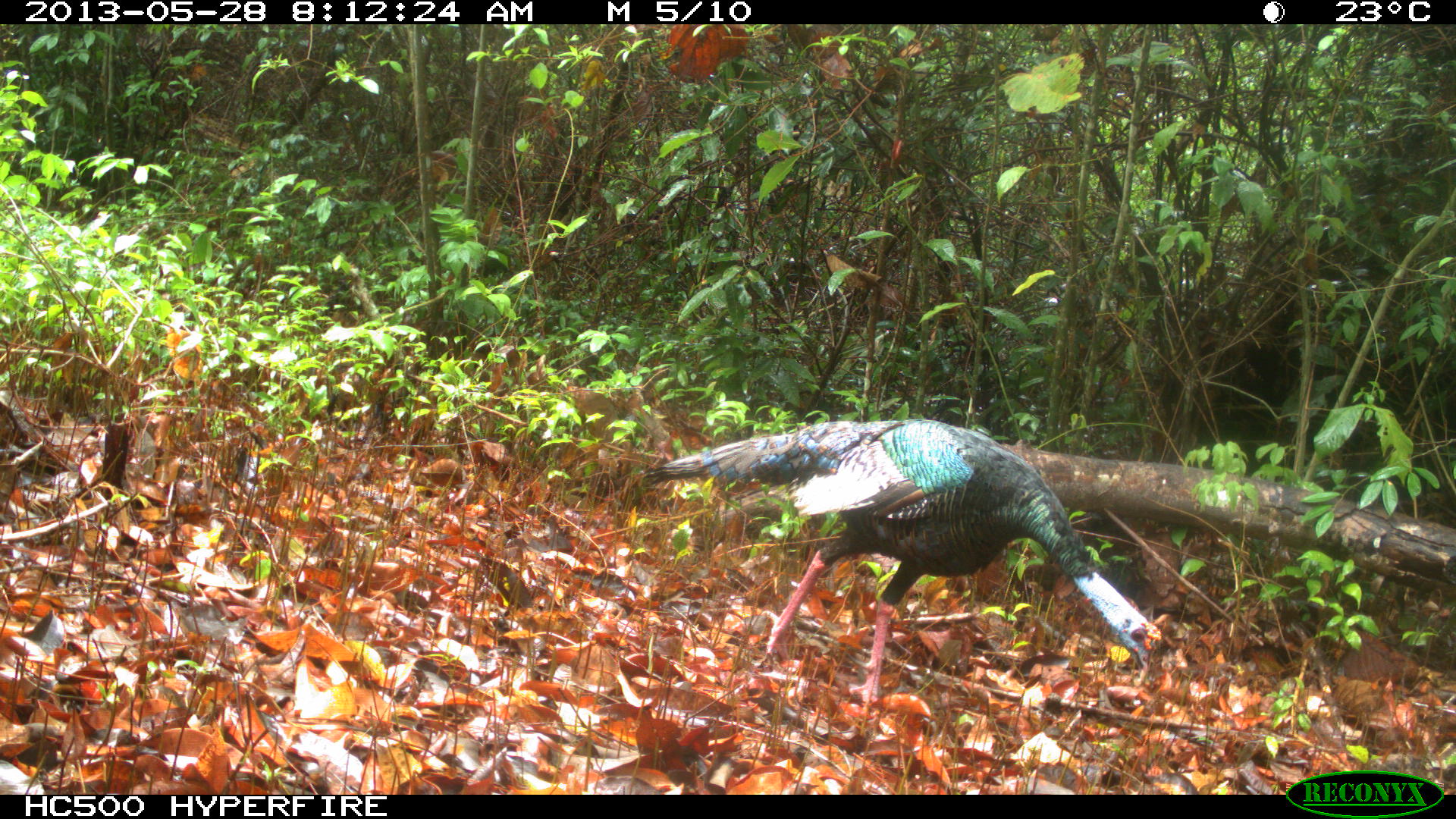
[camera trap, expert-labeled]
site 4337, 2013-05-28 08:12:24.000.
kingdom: Animalia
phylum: Chordata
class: Aves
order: Galliformes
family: Phasianidae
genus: Meleagris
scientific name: Meleagris ocellata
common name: ocellated turkey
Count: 1.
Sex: male.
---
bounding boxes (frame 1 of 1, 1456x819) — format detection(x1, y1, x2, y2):
meleagris ocellata: detection(642, 416, 1161, 706)